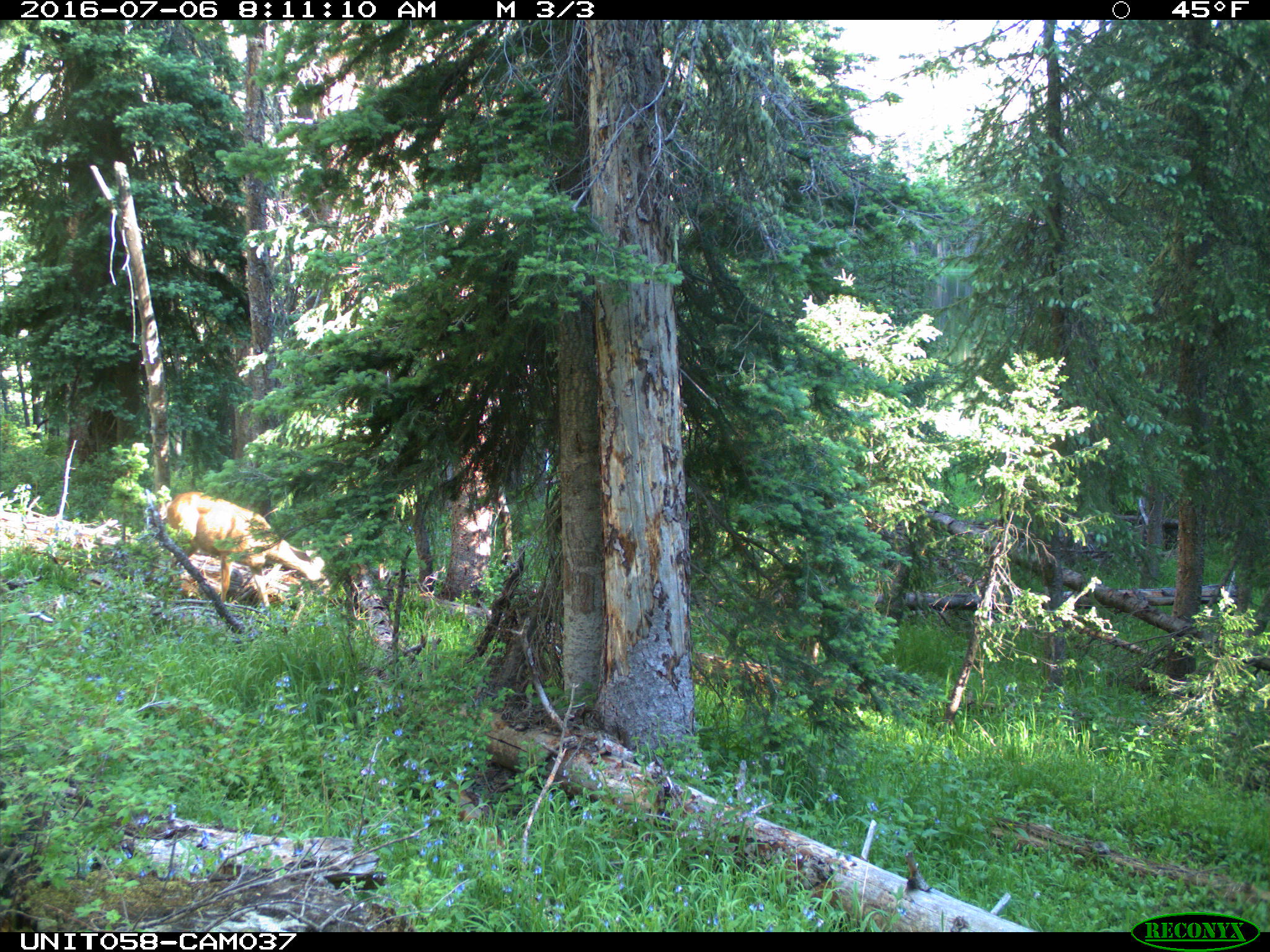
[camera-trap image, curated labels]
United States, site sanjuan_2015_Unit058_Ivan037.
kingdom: Animalia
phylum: Chordata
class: Mammalia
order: Artiodactyla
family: Cervidae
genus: Odocoileus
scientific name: Odocoileus hemionus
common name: mule deer